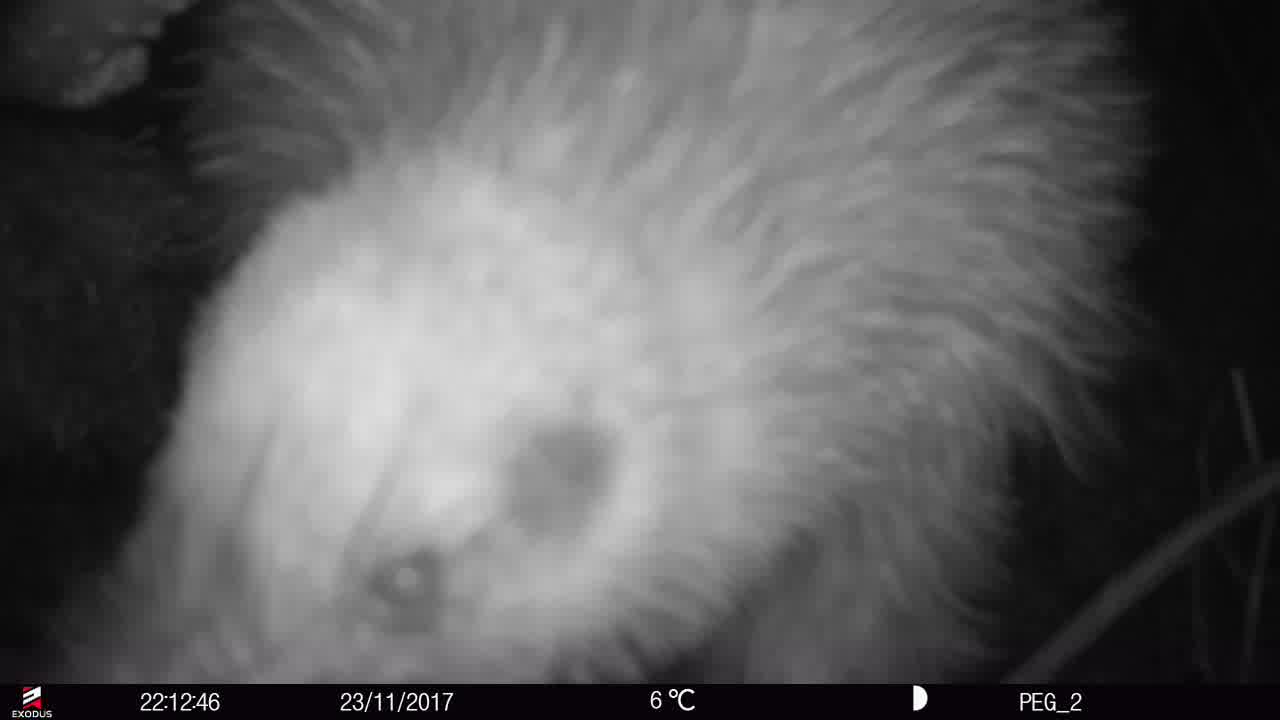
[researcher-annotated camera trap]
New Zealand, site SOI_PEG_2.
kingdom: Animalia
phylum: Chordata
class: Aves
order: Apterygiformes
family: Apterygidae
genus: Apteryx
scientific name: Apteryx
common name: kiwi